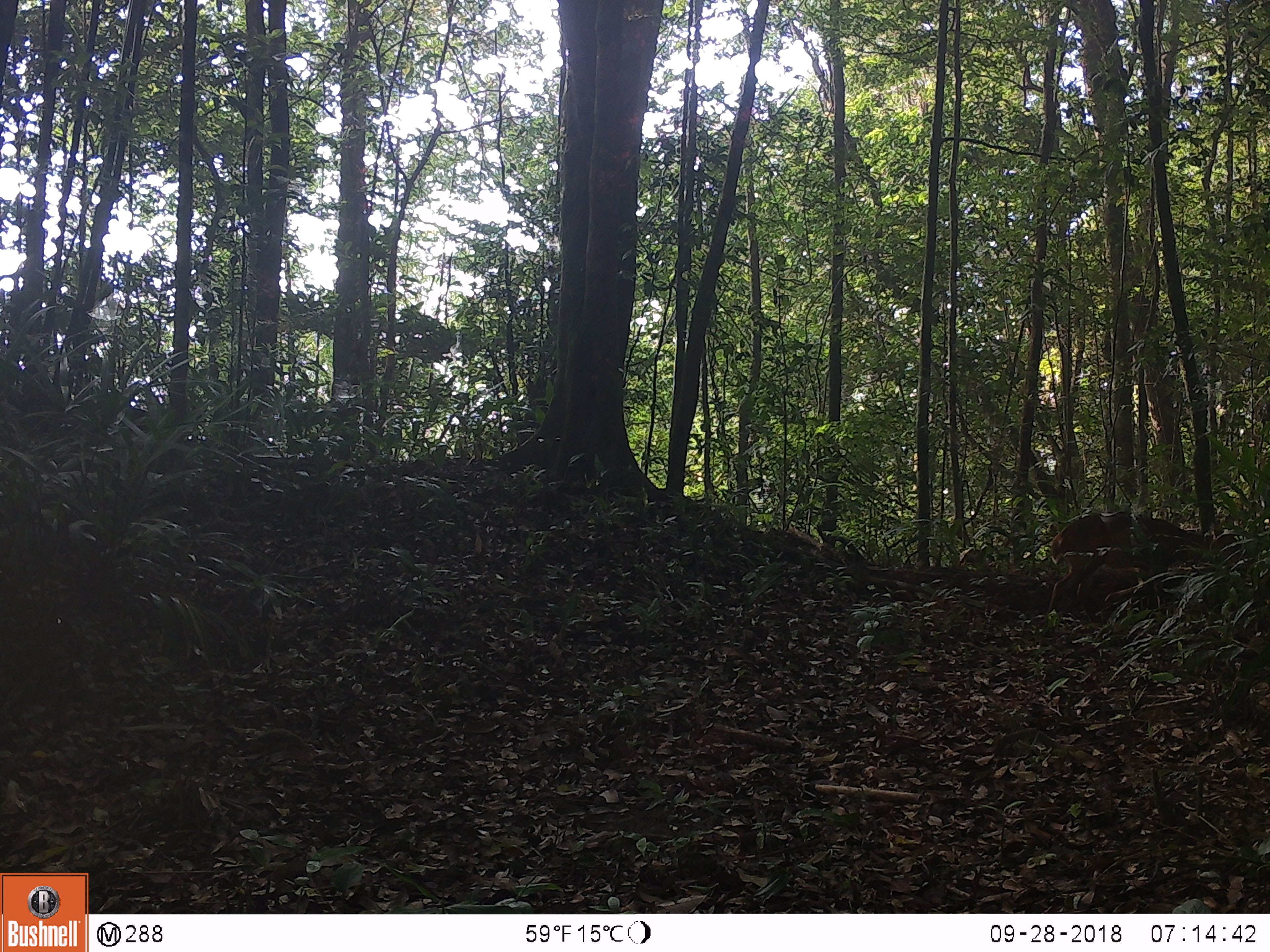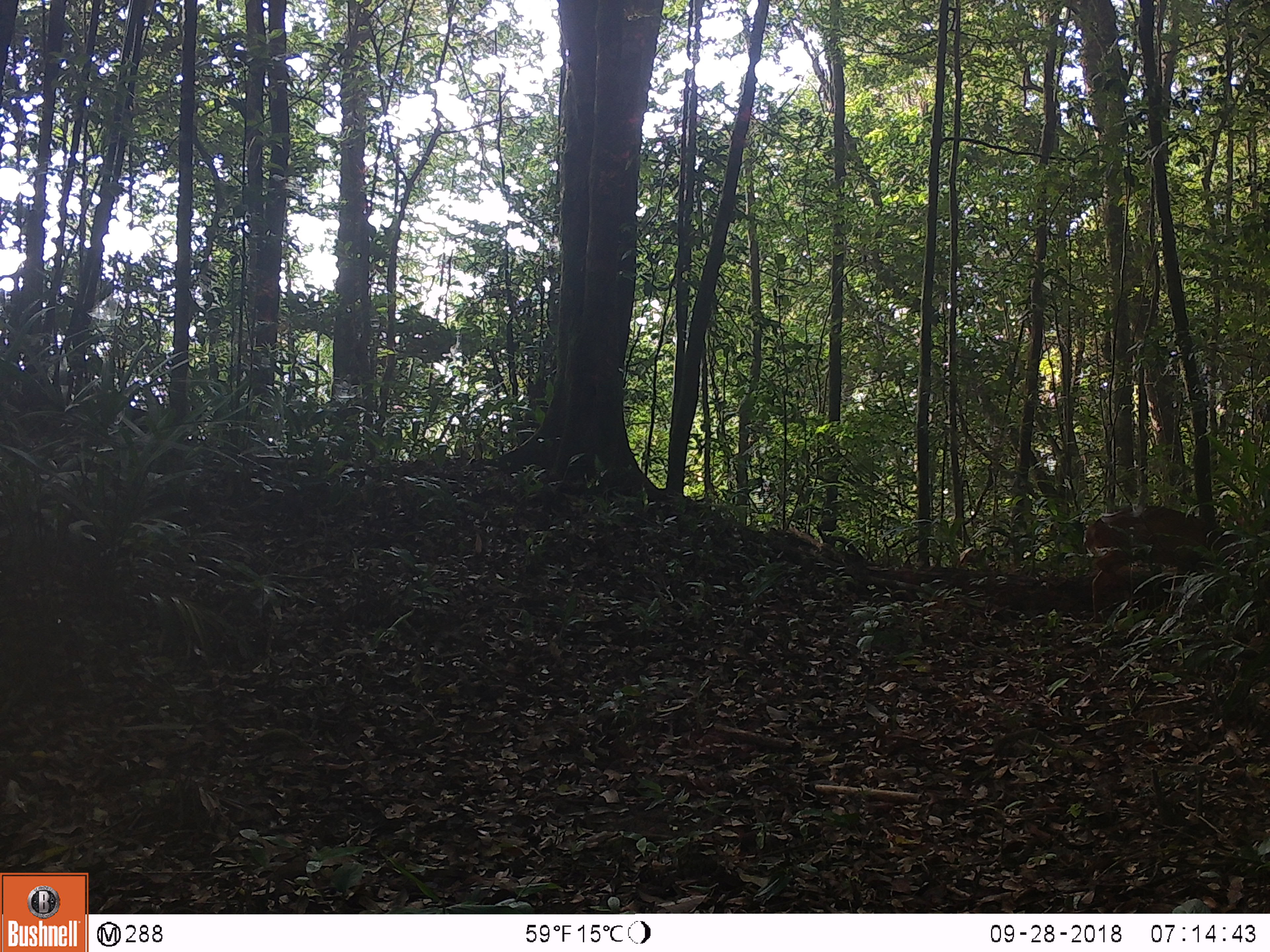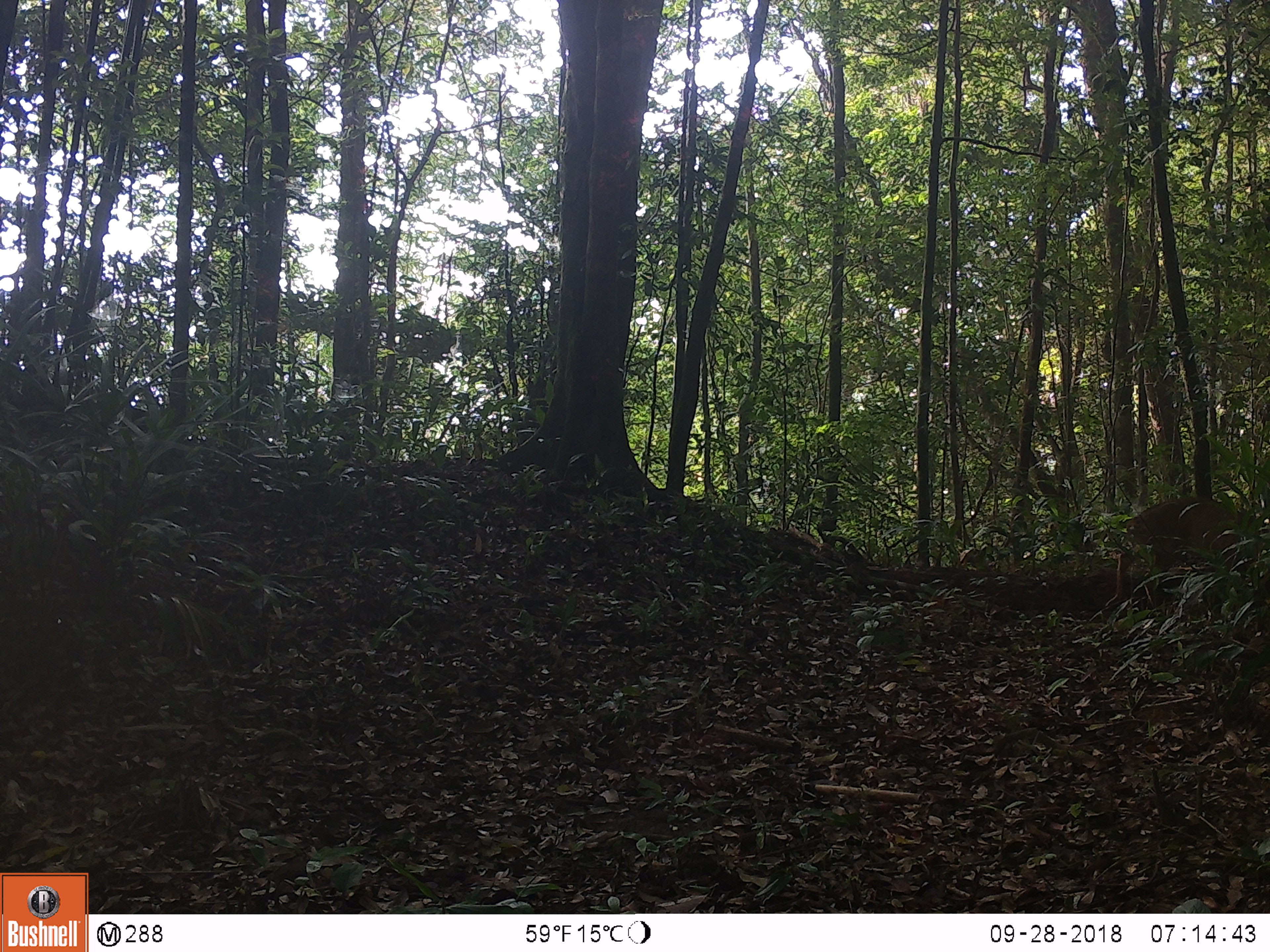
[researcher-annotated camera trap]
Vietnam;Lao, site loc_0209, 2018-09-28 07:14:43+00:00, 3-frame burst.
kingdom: Animalia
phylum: Chordata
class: Mammalia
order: Artiodactyla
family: Cervidae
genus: Muntiacus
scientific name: Muntiacus vuquangensis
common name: large-antlered muntjac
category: large antlered muntjac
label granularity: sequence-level